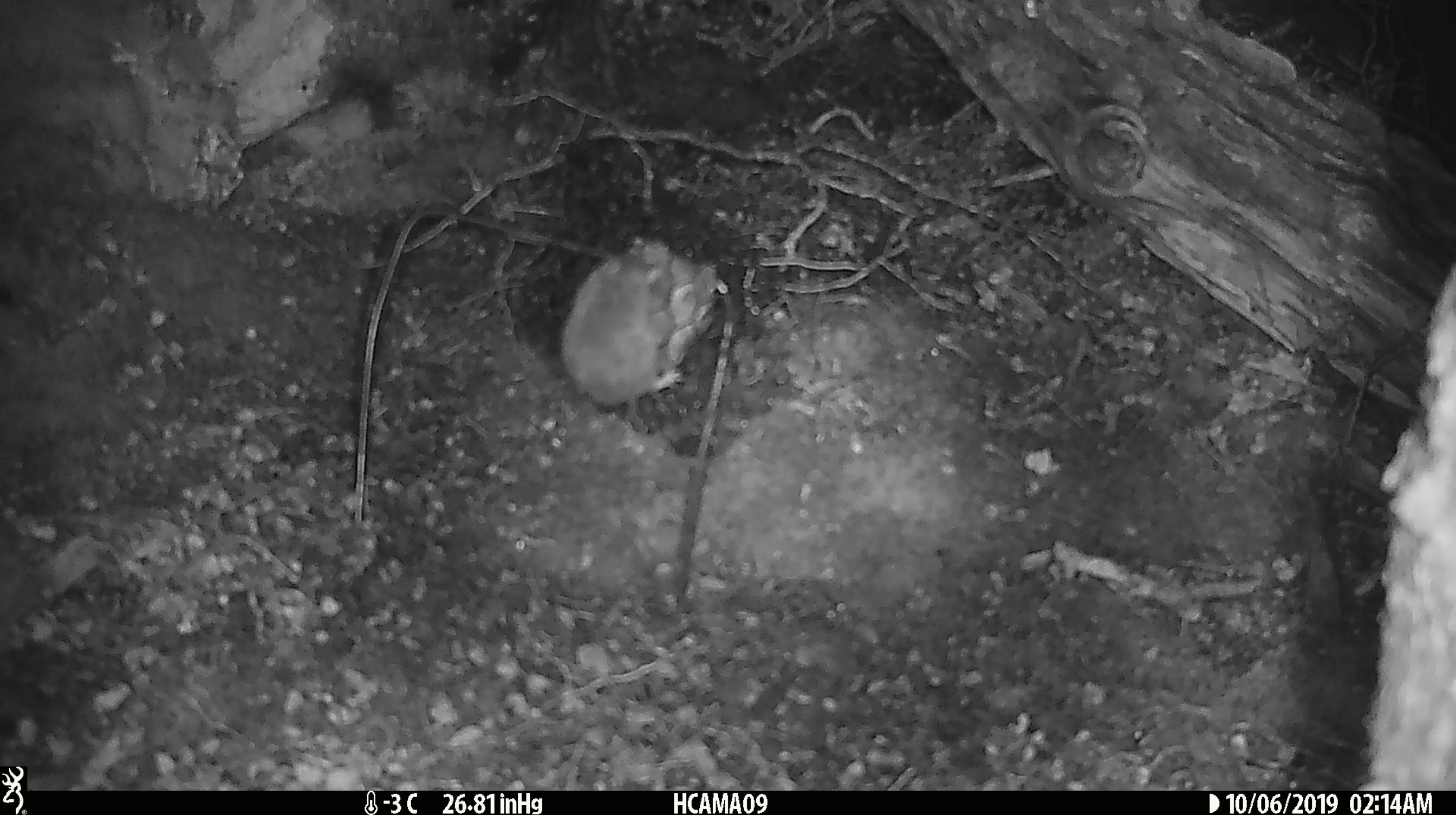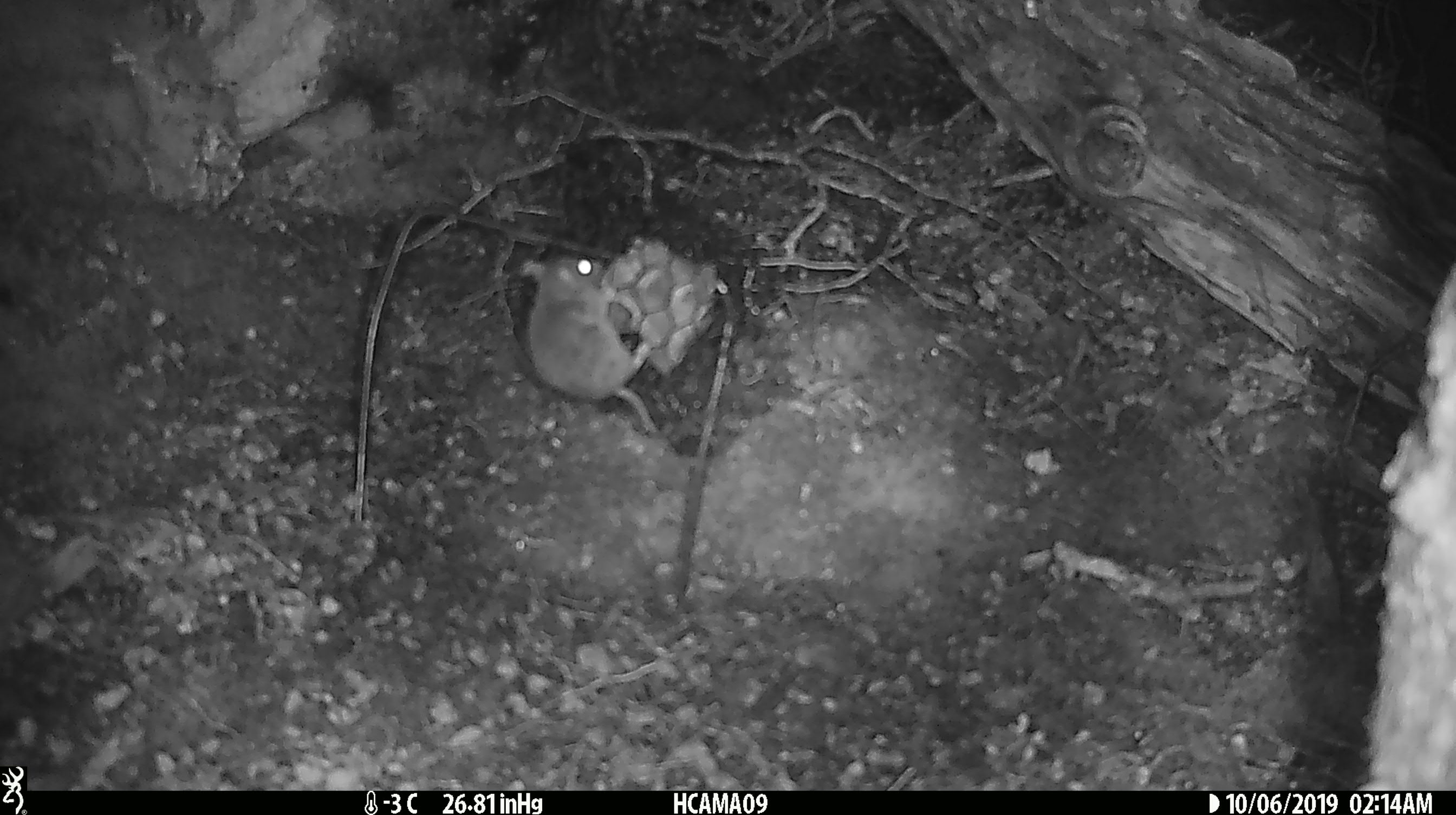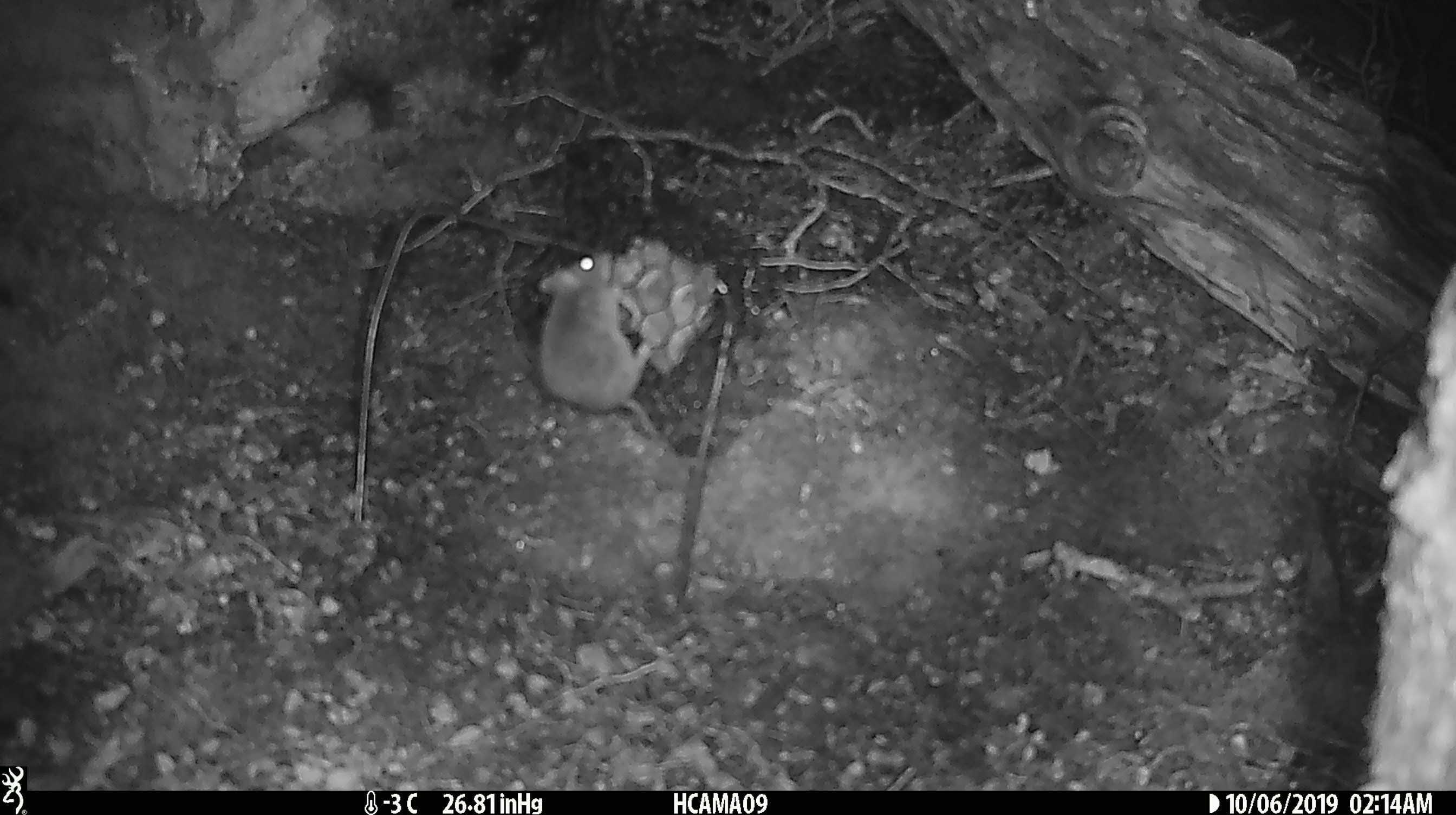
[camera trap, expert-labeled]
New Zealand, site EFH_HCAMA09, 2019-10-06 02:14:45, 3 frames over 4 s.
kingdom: Animalia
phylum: Chordata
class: Mammalia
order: Rodentia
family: Muridae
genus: Mus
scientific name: Mus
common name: mouse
Mouse (Mus).